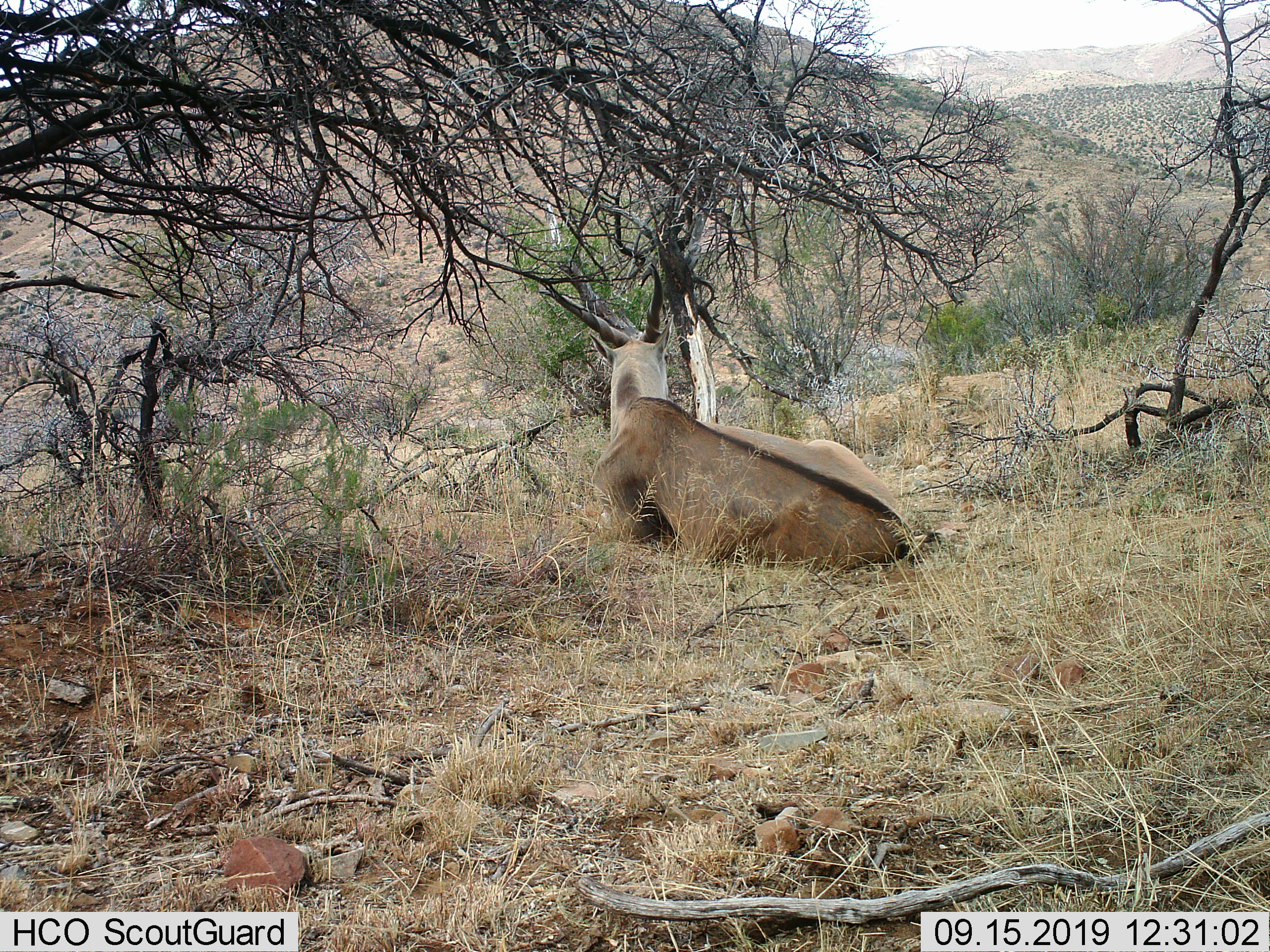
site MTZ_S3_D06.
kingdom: Animalia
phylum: Chordata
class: Mammalia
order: Artiodactyla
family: Bovidae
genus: Tragelaphus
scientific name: Tragelaphus oryx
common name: eland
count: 1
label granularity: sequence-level